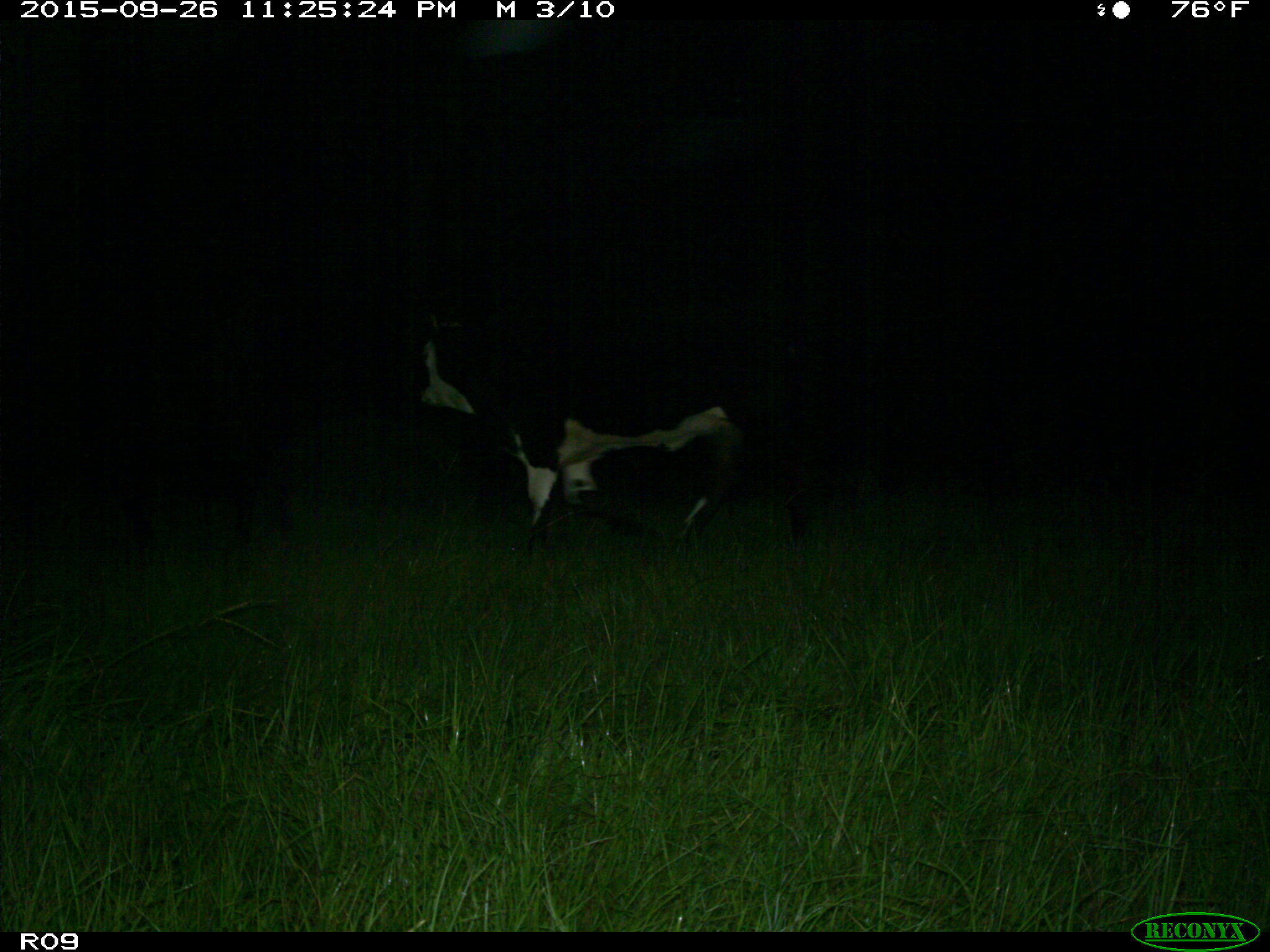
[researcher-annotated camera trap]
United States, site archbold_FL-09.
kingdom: Animalia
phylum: Chordata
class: Mammalia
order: Artiodactyla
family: Bovidae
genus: Bos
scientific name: Bos taurus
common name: domestic cow